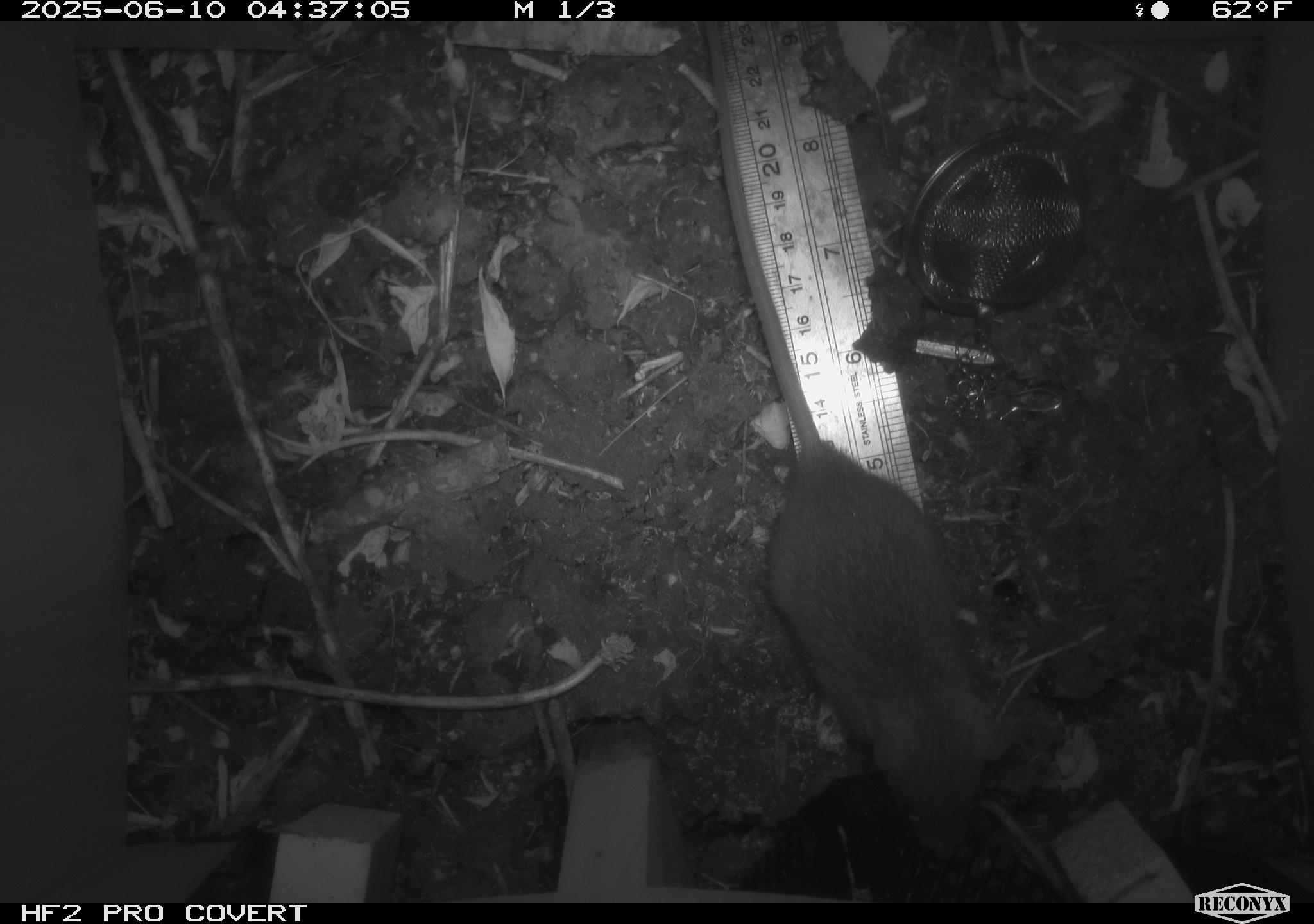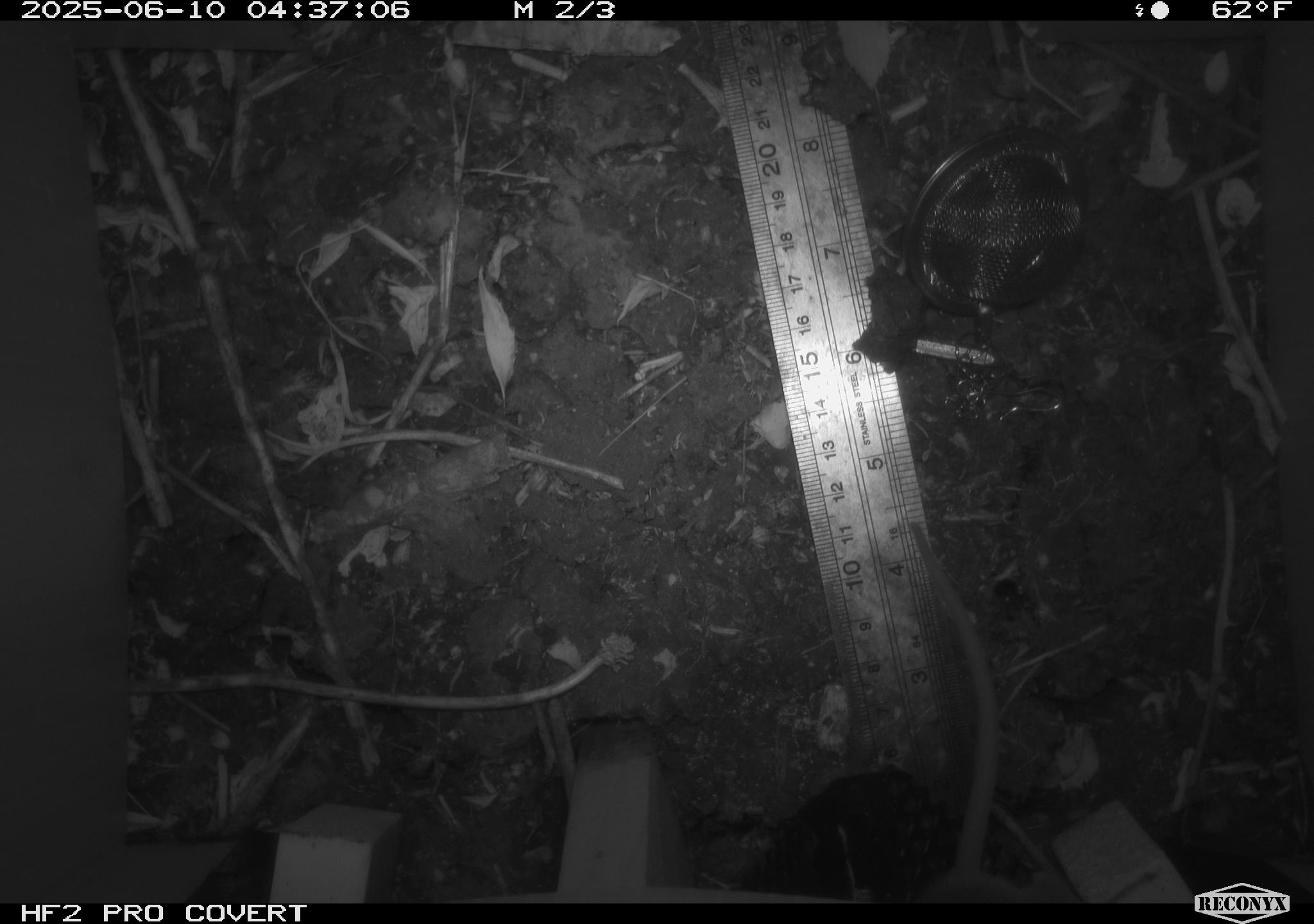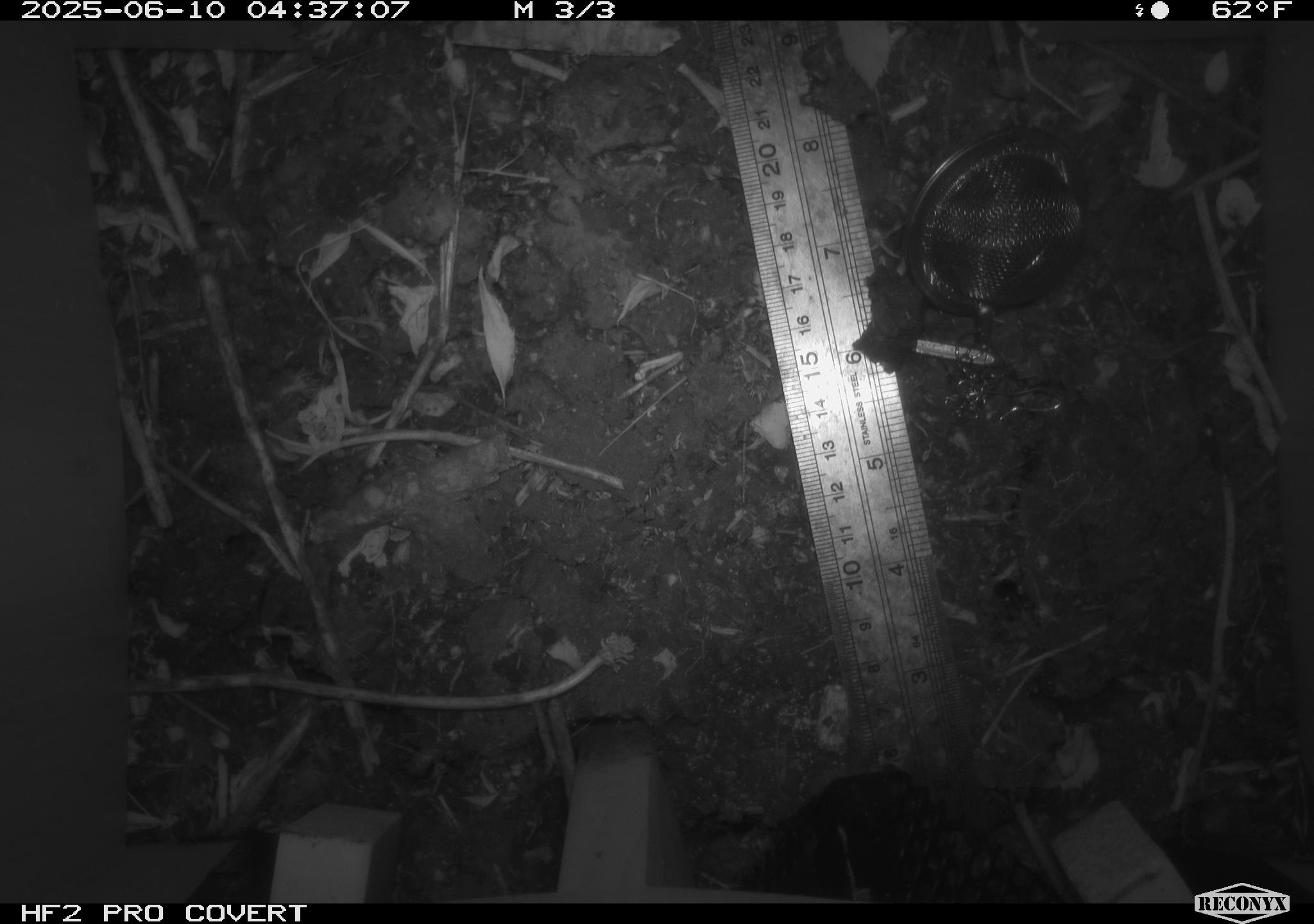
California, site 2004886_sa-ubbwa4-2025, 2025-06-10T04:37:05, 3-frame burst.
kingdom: Animalia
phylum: Chordata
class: Mammalia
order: Rodentia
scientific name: Rodentia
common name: rodent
Rodent (Rodentia).